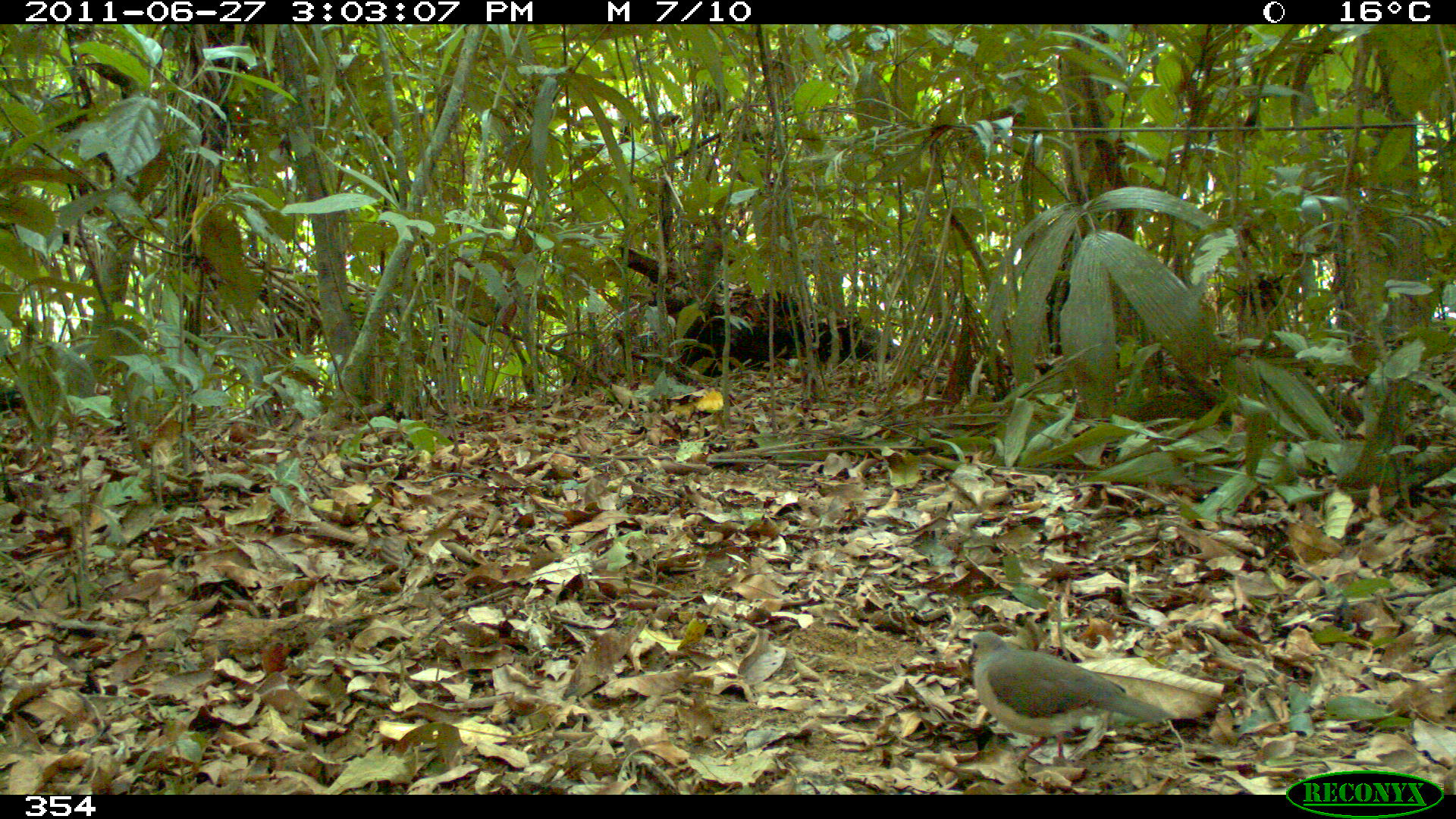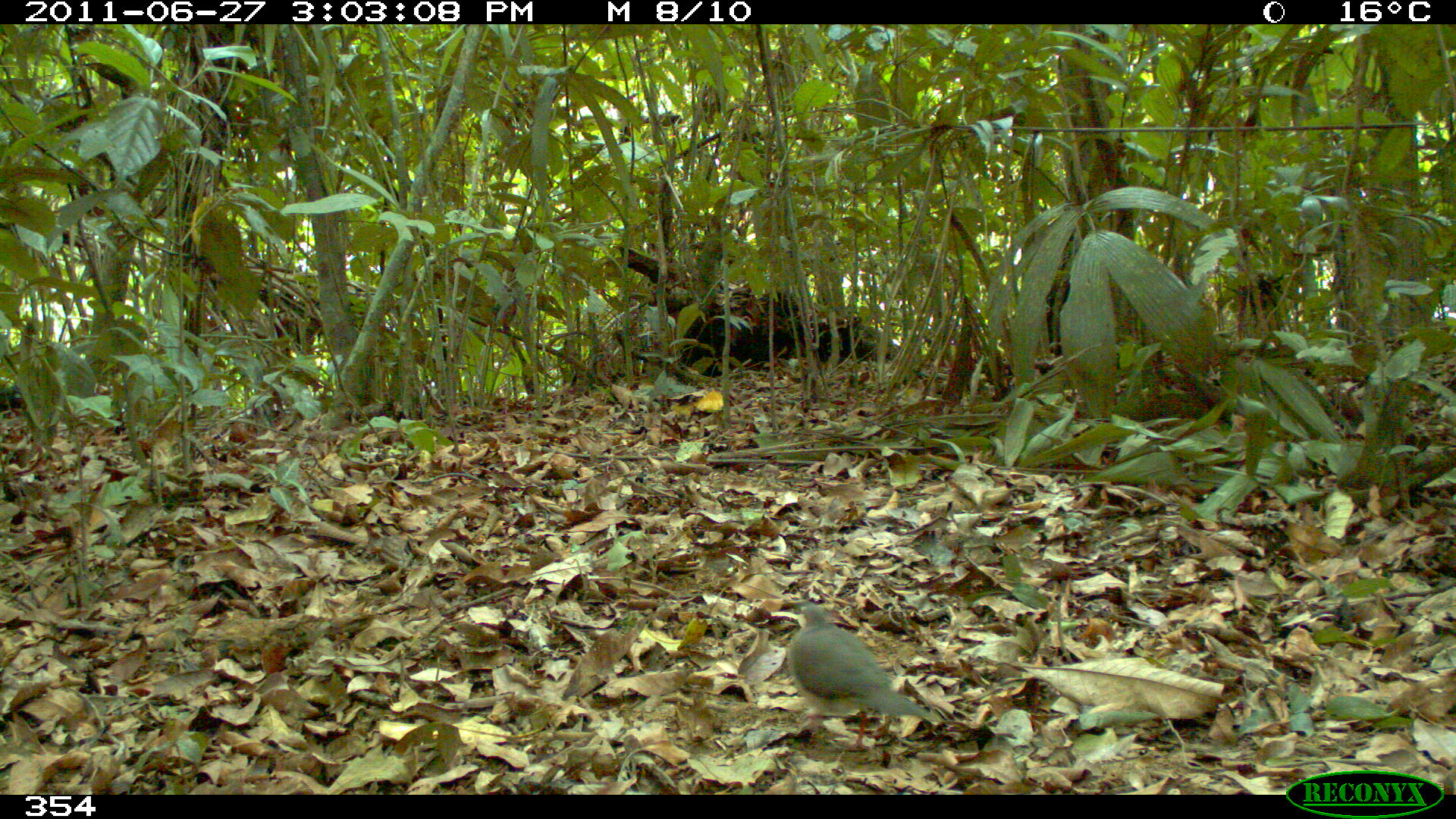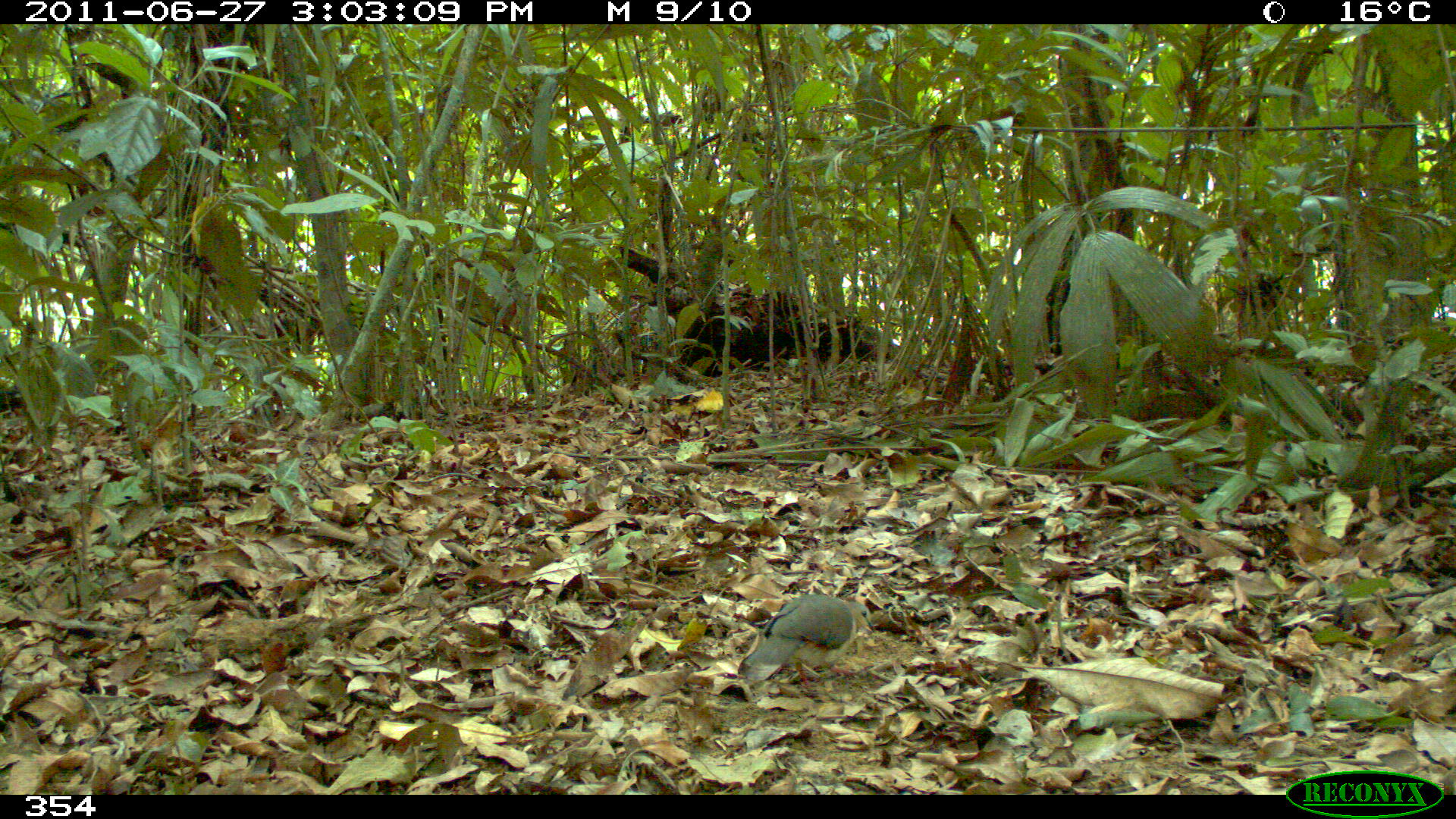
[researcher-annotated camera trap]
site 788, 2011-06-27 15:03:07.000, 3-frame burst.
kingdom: Animalia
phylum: Chordata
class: Aves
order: Columbiformes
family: Columbidae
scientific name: Columbidae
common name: dove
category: paloma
Paloma (dove) (Columbidae).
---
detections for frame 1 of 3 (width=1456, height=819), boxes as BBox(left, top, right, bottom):
paloma: BBox(967, 630, 1170, 767)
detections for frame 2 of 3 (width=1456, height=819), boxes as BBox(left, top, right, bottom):
paloma: BBox(786, 600, 931, 752)